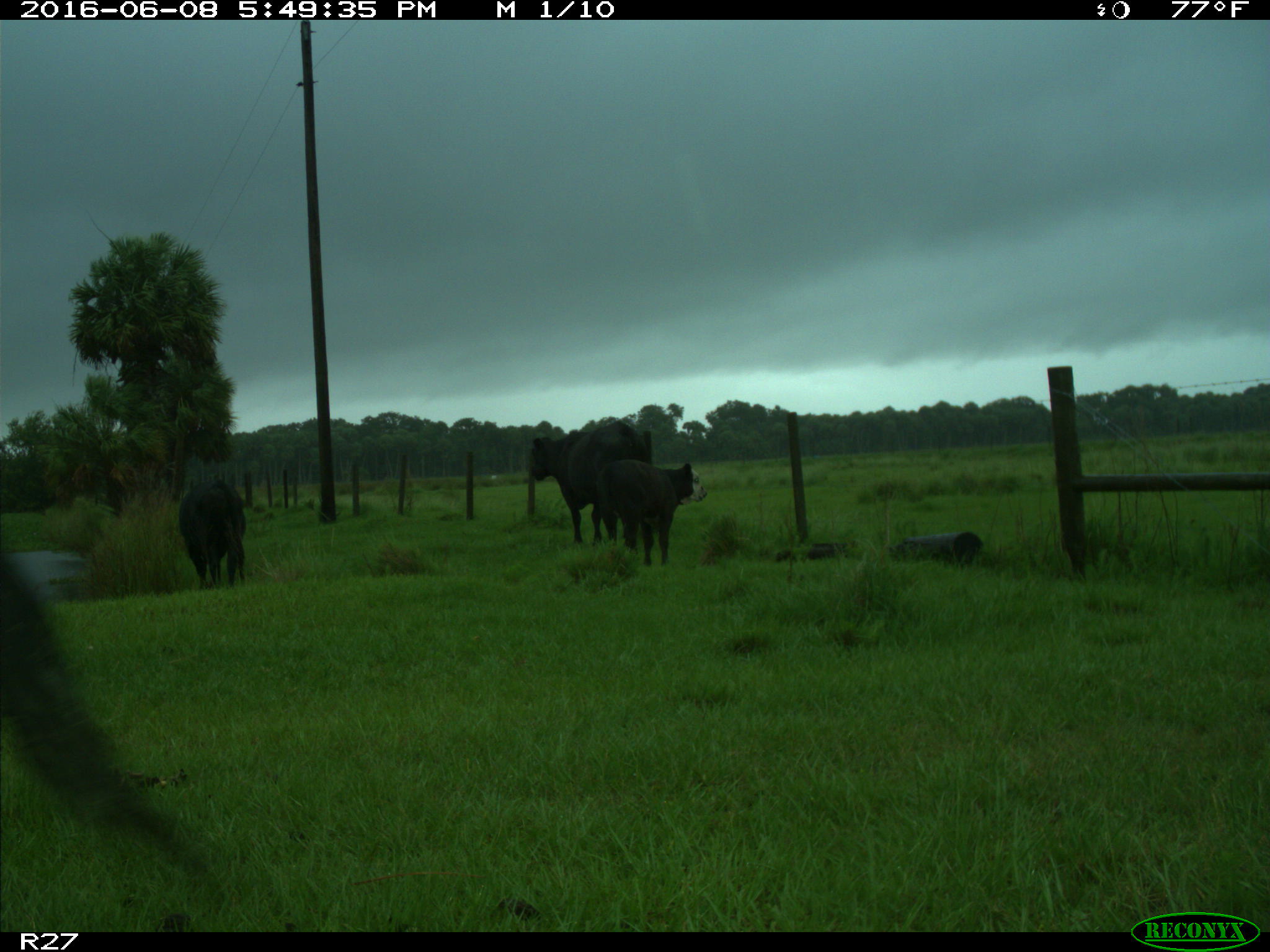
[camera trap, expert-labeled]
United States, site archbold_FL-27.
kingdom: Animalia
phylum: Chordata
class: Mammalia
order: Artiodactyla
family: Bovidae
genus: Bos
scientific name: Bos taurus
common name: domestic cow